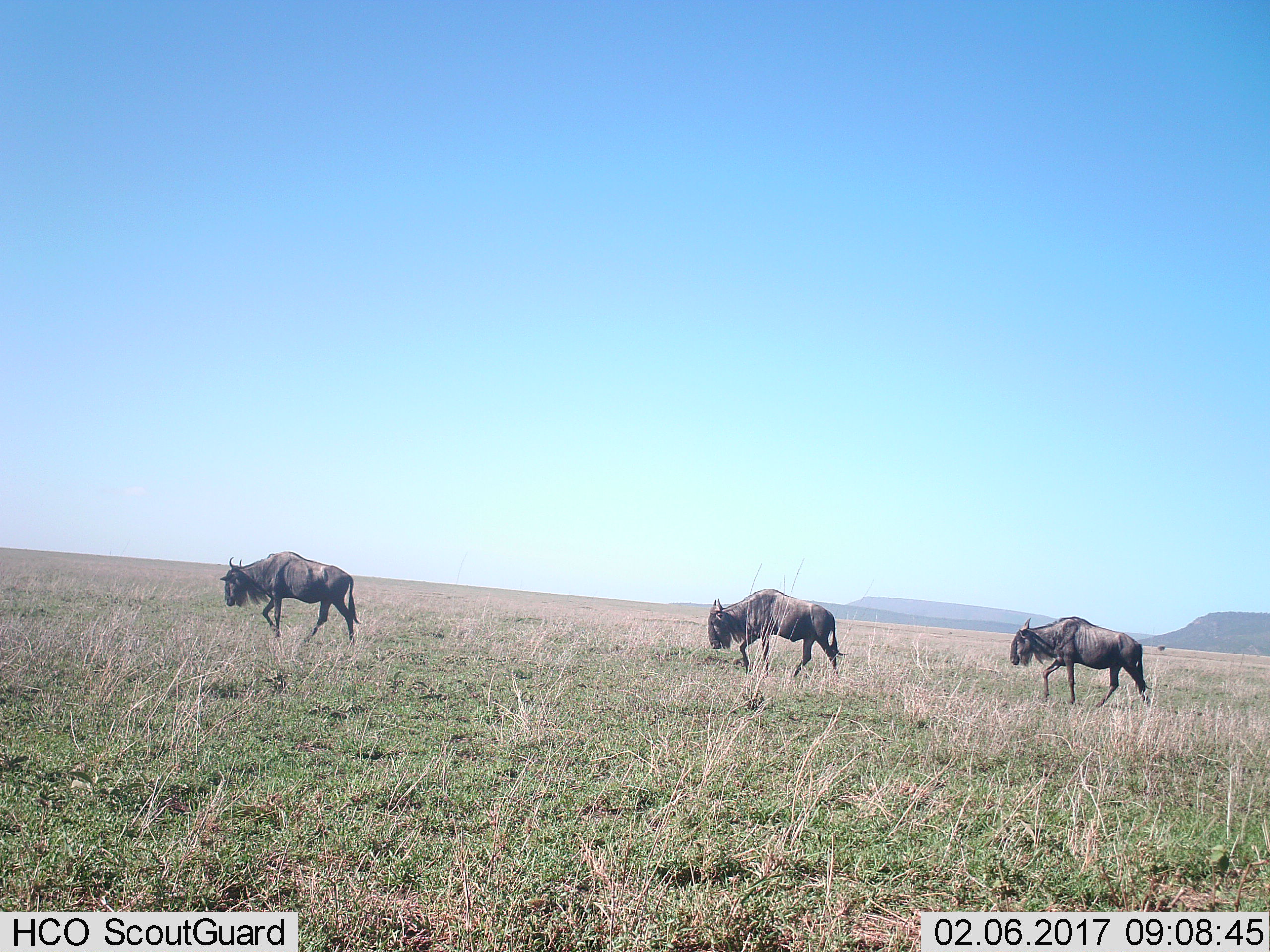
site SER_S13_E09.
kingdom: Animalia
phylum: Chordata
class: Mammalia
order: Artiodactyla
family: Bovidae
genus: Connochaetes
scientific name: Connochaetes taurinus taurinus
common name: blue wildebeest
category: wildebeestblue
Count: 3.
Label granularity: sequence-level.